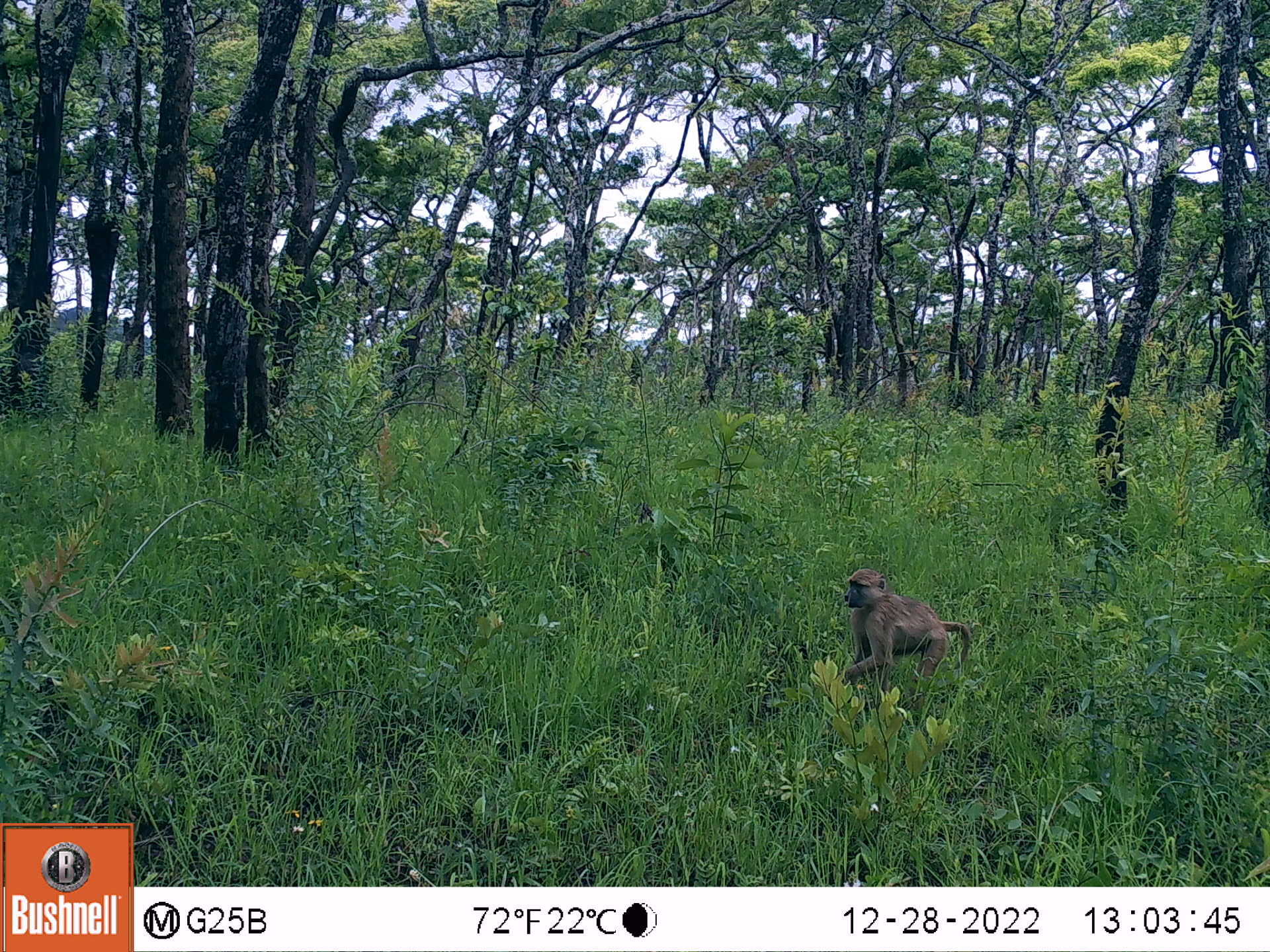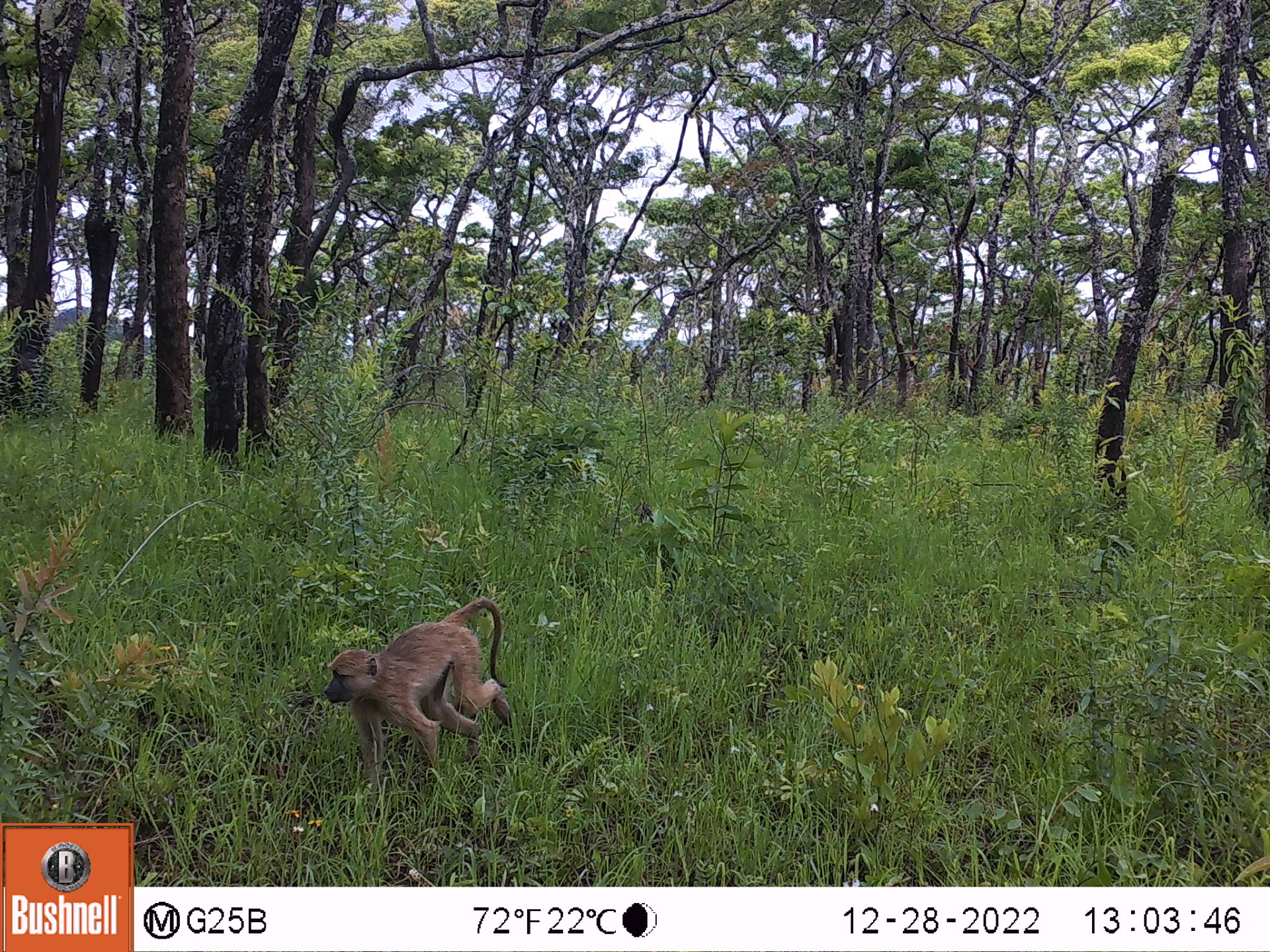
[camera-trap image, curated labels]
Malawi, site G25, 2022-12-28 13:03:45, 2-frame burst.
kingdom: Animalia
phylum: Chordata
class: Mammalia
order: Primates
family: Cercopithecidae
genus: Papio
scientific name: Papio cynocephalus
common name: yellow baboon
Yellow baboon (Papio cynocephalus), count 1.